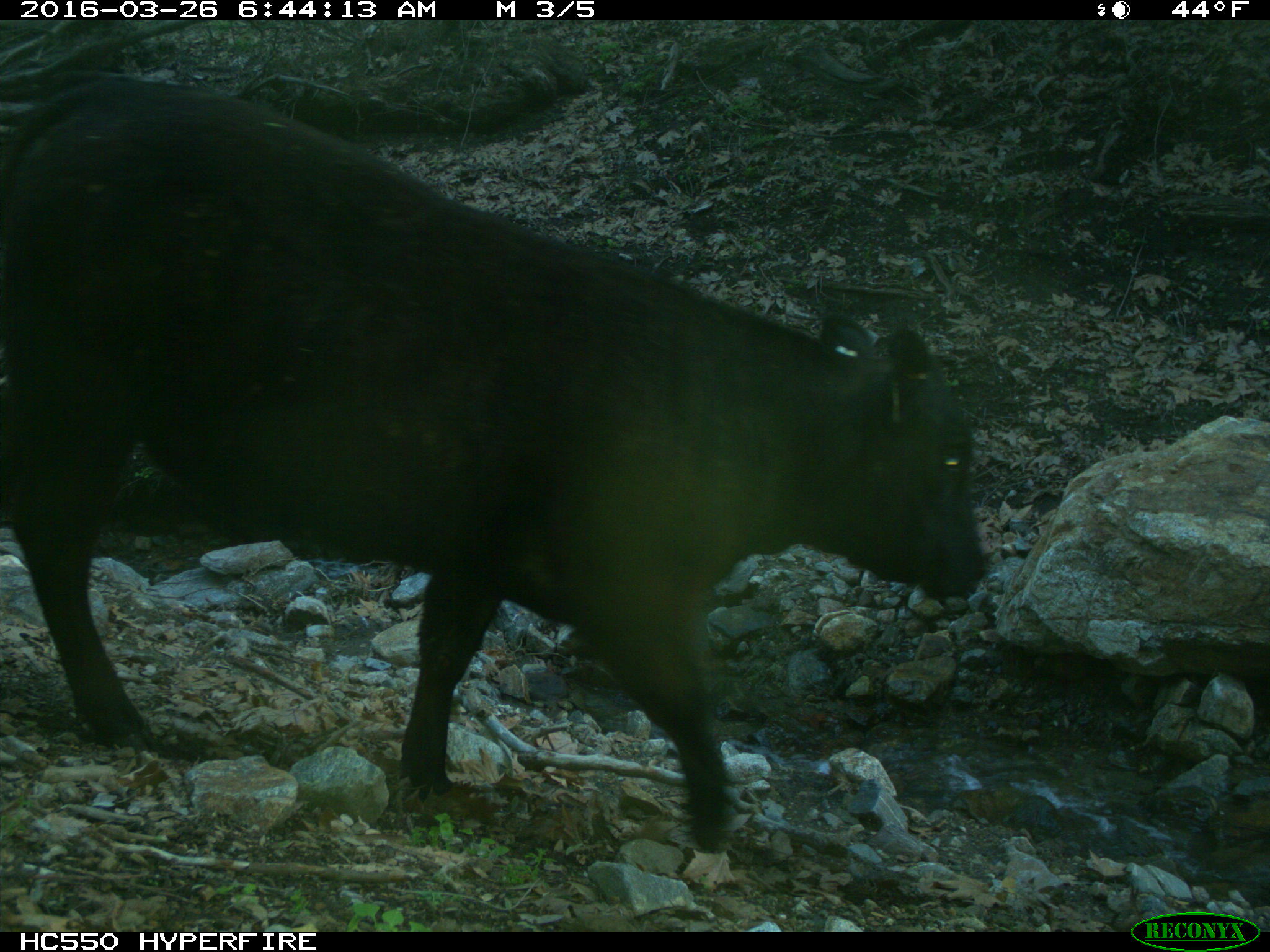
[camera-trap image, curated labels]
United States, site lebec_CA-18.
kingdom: Animalia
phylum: Chordata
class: Mammalia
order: Artiodactyla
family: Bovidae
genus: Bos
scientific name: Bos taurus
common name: domestic cow